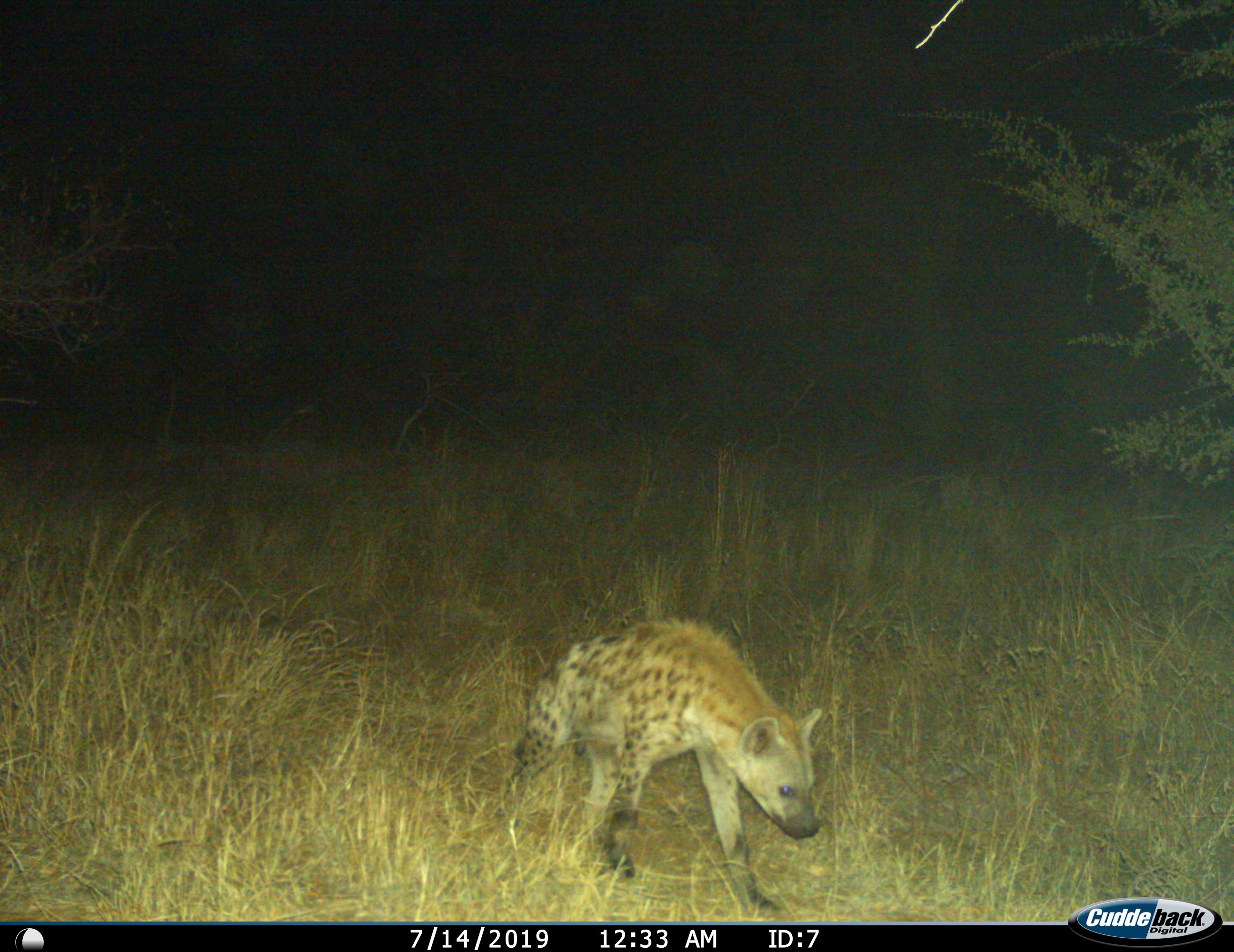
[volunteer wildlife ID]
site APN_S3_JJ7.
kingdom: Animalia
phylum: Chordata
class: Mammalia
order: Carnivora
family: Hyaenidae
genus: Crocuta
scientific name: Crocuta crocuta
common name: spotted hyena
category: hyenaspotted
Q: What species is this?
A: Hyenaspotted (spotted hyena) (Crocuta crocuta).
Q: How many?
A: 1.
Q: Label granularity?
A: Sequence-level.